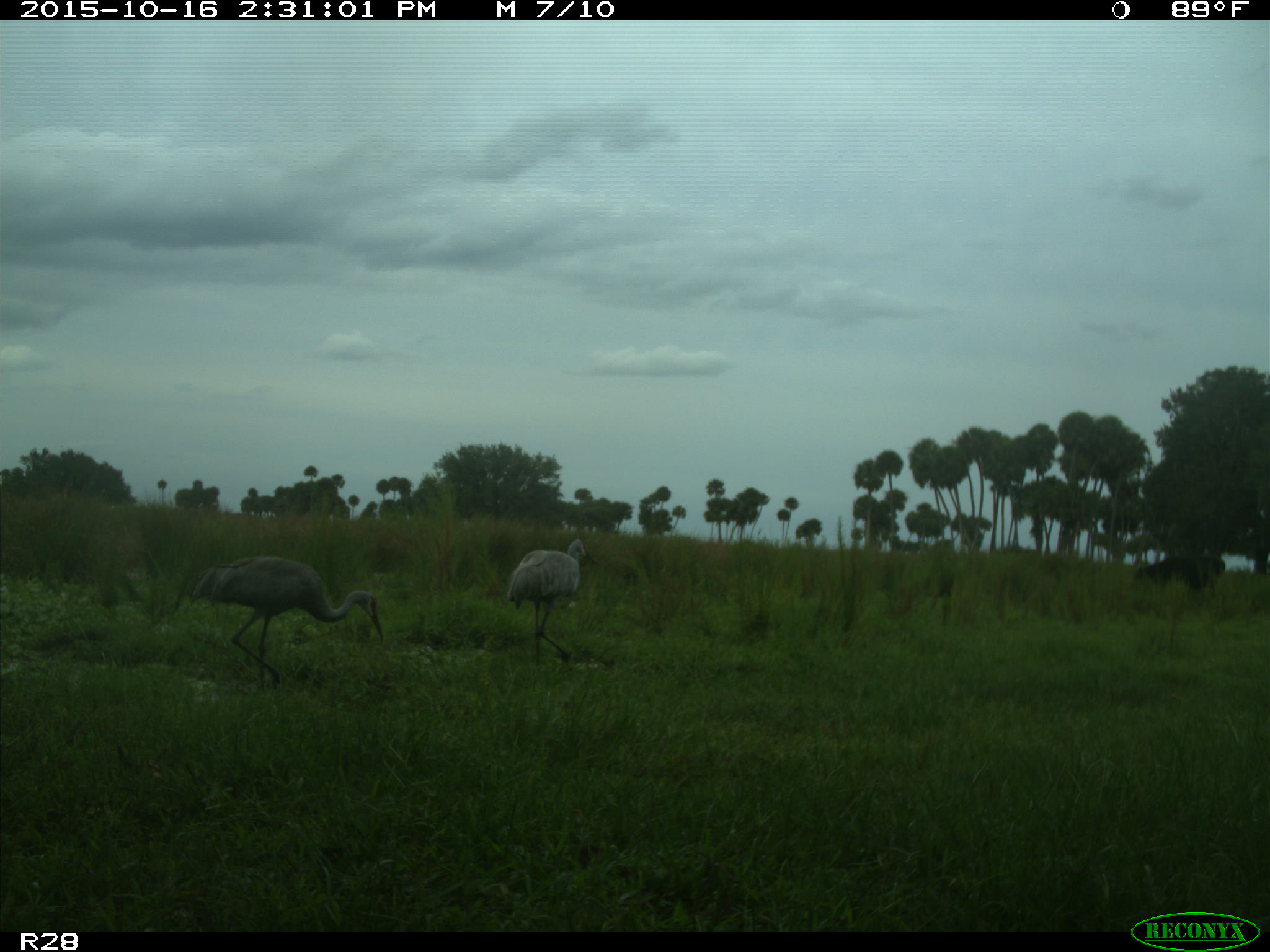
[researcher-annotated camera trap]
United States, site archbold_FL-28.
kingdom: Animalia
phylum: Chordata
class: Mammalia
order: Artiodactyla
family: Bovidae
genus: Bos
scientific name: Bos taurus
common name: domestic cow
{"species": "Bos taurus (domestic cow)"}